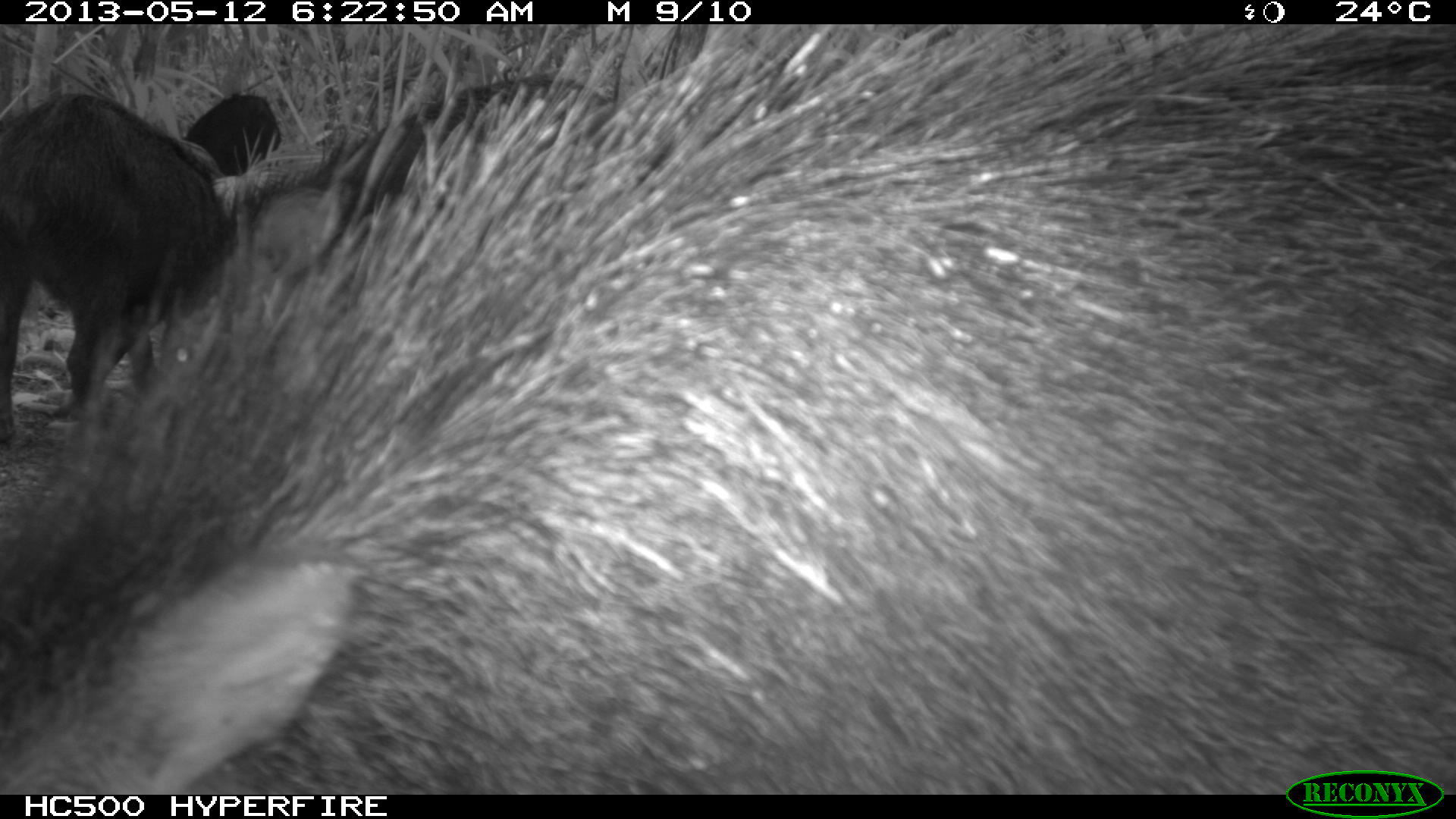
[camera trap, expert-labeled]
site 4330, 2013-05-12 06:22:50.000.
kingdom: Animalia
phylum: Chordata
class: Mammalia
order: Artiodactyla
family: Tayassuidae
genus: Tayassu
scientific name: Tayassu pecari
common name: white-lipped peccary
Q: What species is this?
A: Tayassu pecari (white-lipped peccary).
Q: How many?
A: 5.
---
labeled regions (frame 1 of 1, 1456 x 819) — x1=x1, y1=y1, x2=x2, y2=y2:
tayassu pecari: x1=1, y1=25, x2=1456, y2=788; x1=154, y1=73, x2=665, y2=405; x1=0, y1=92, x2=243, y2=446; x1=180, y1=93, x2=282, y2=176